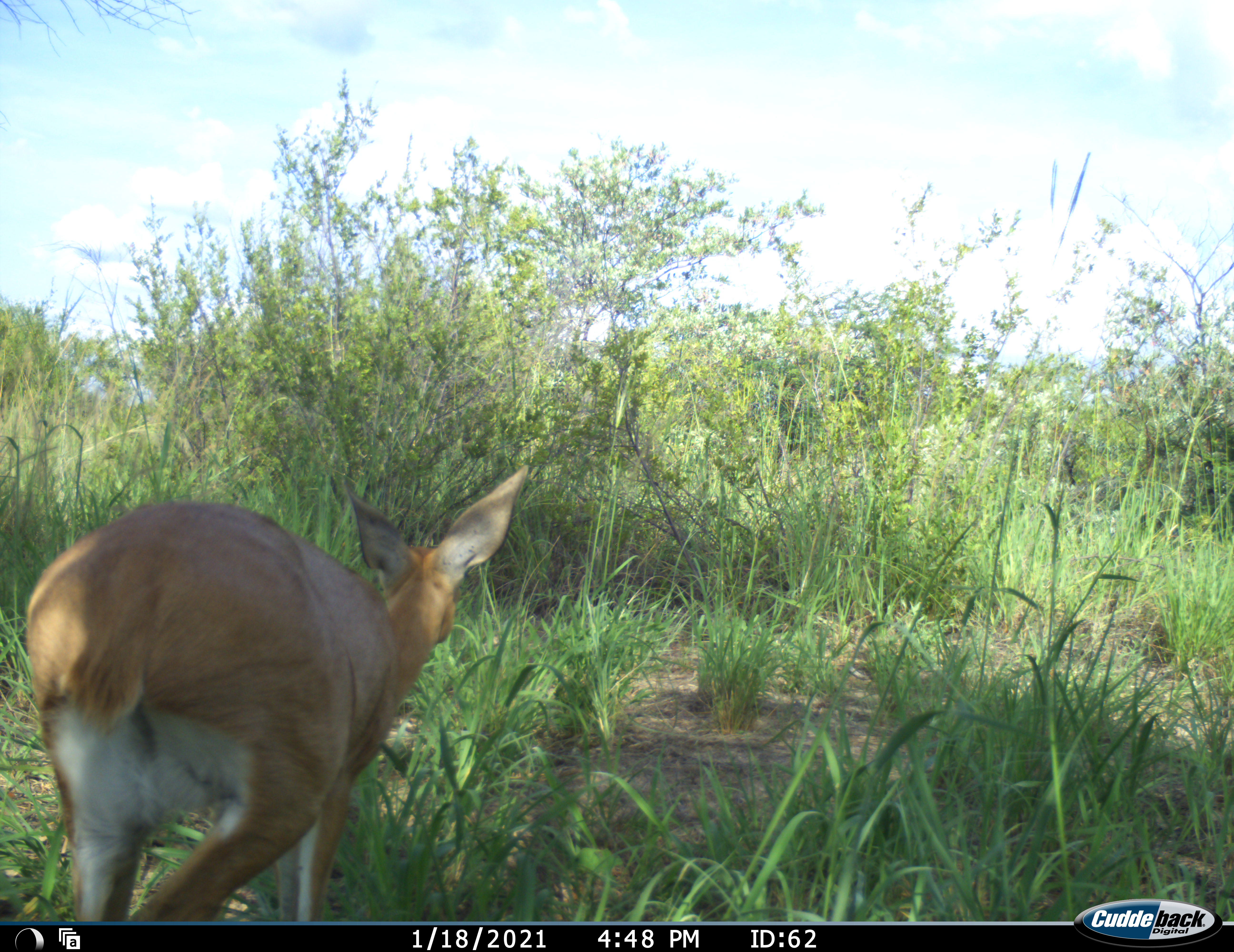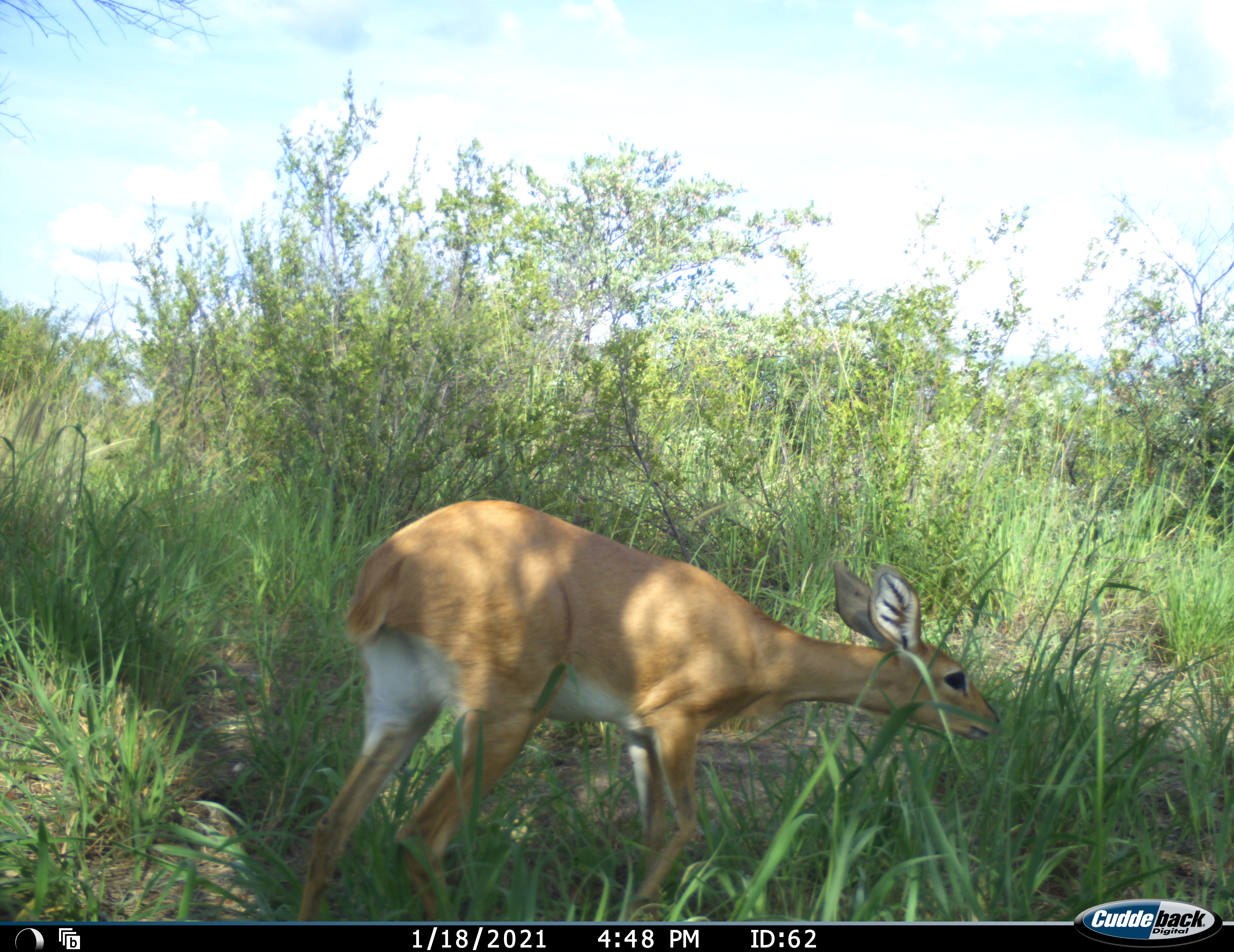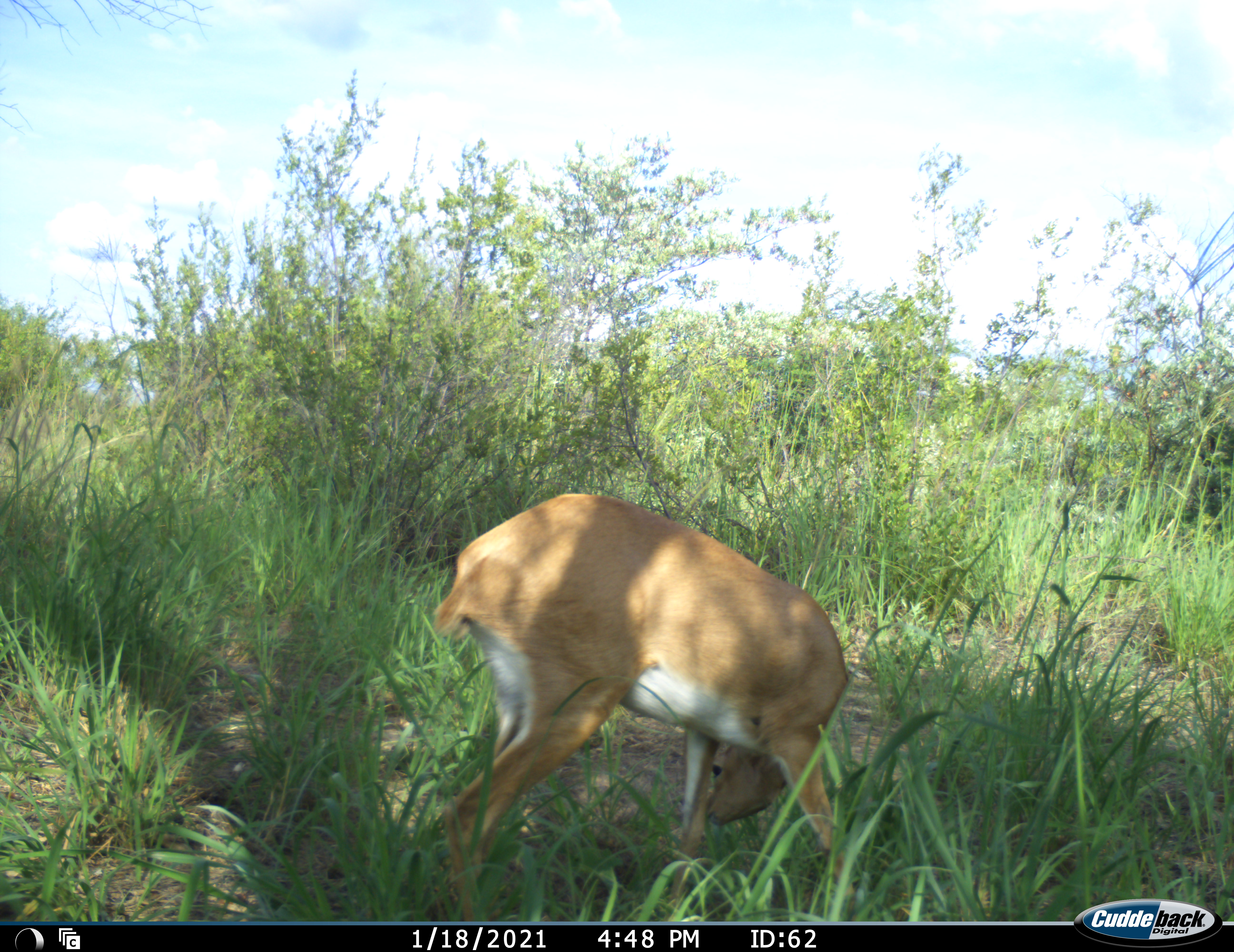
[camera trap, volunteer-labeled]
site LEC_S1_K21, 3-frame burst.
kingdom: Animalia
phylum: Chordata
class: Mammalia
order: Artiodactyla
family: Bovidae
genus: Raphicerus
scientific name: Raphicerus campestris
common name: steenbok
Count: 1.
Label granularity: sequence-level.